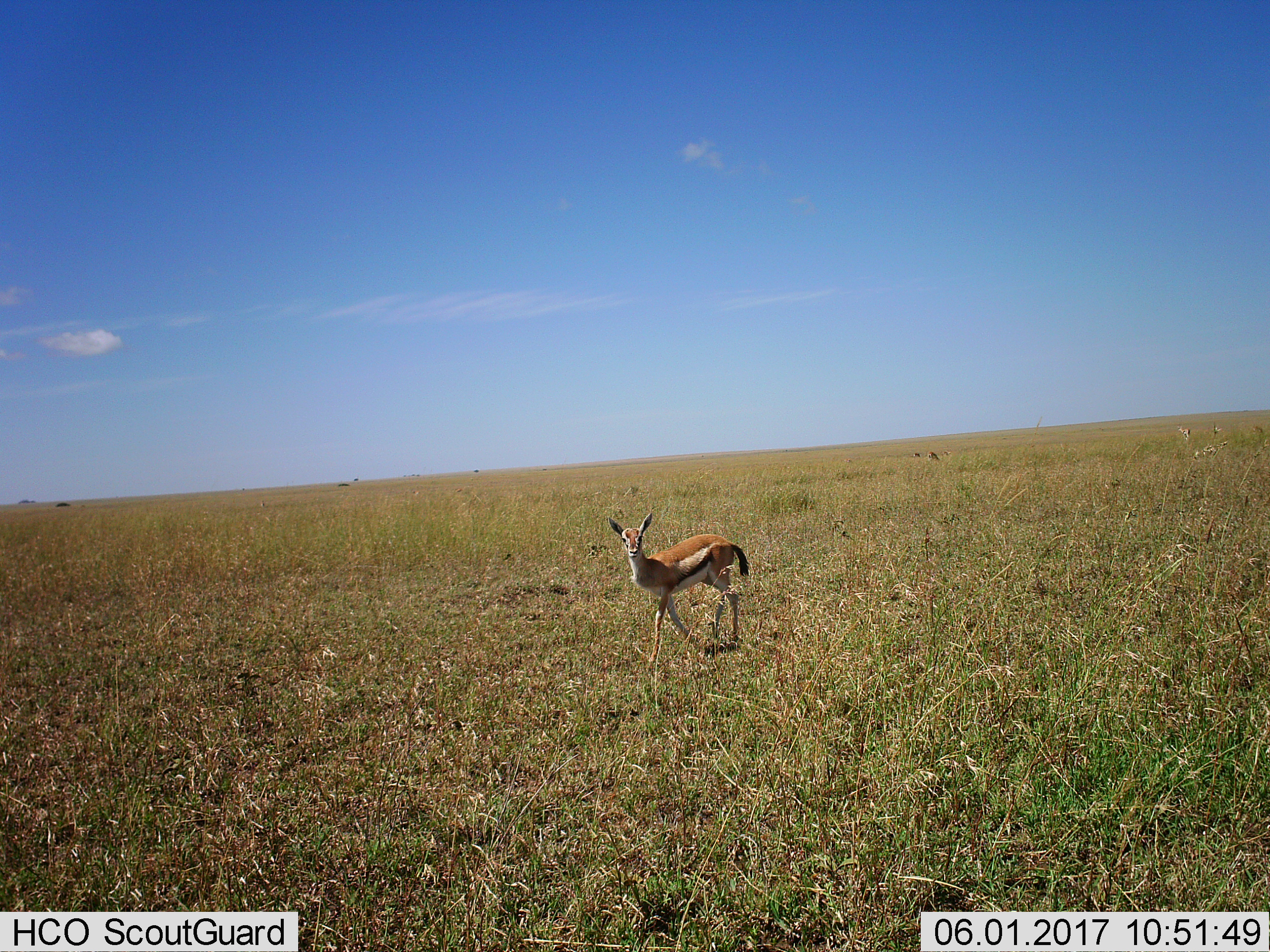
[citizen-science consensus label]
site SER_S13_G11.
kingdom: Animalia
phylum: Chordata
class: Mammalia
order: Artiodactyla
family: Bovidae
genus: Eudorcas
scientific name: Eudorcas thomsonii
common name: thomson's gazelle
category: gazellethomsons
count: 1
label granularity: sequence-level